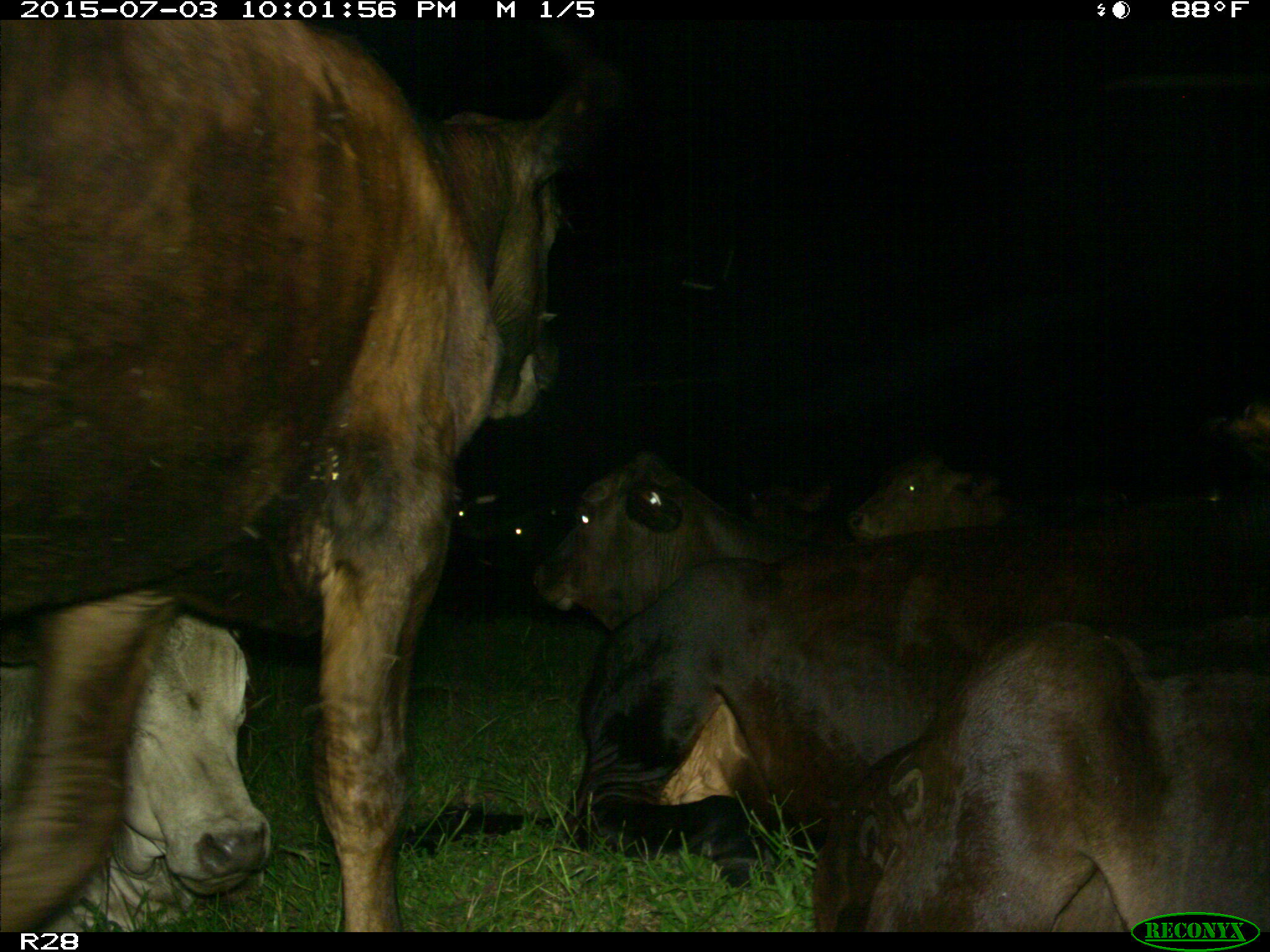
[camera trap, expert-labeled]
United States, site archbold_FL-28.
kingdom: Animalia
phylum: Chordata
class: Mammalia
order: Artiodactyla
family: Bovidae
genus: Bos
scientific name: Bos taurus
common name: domestic cow